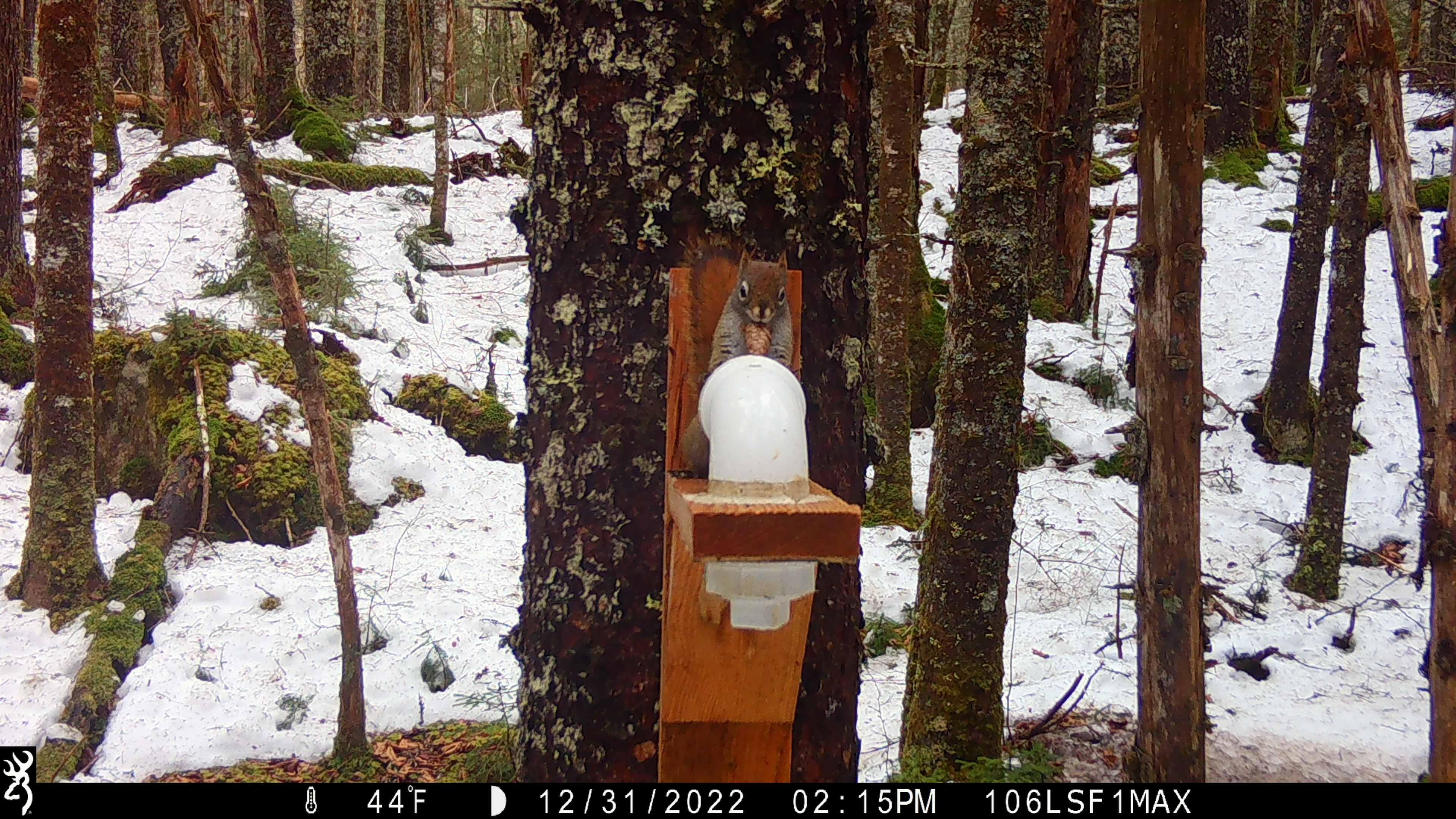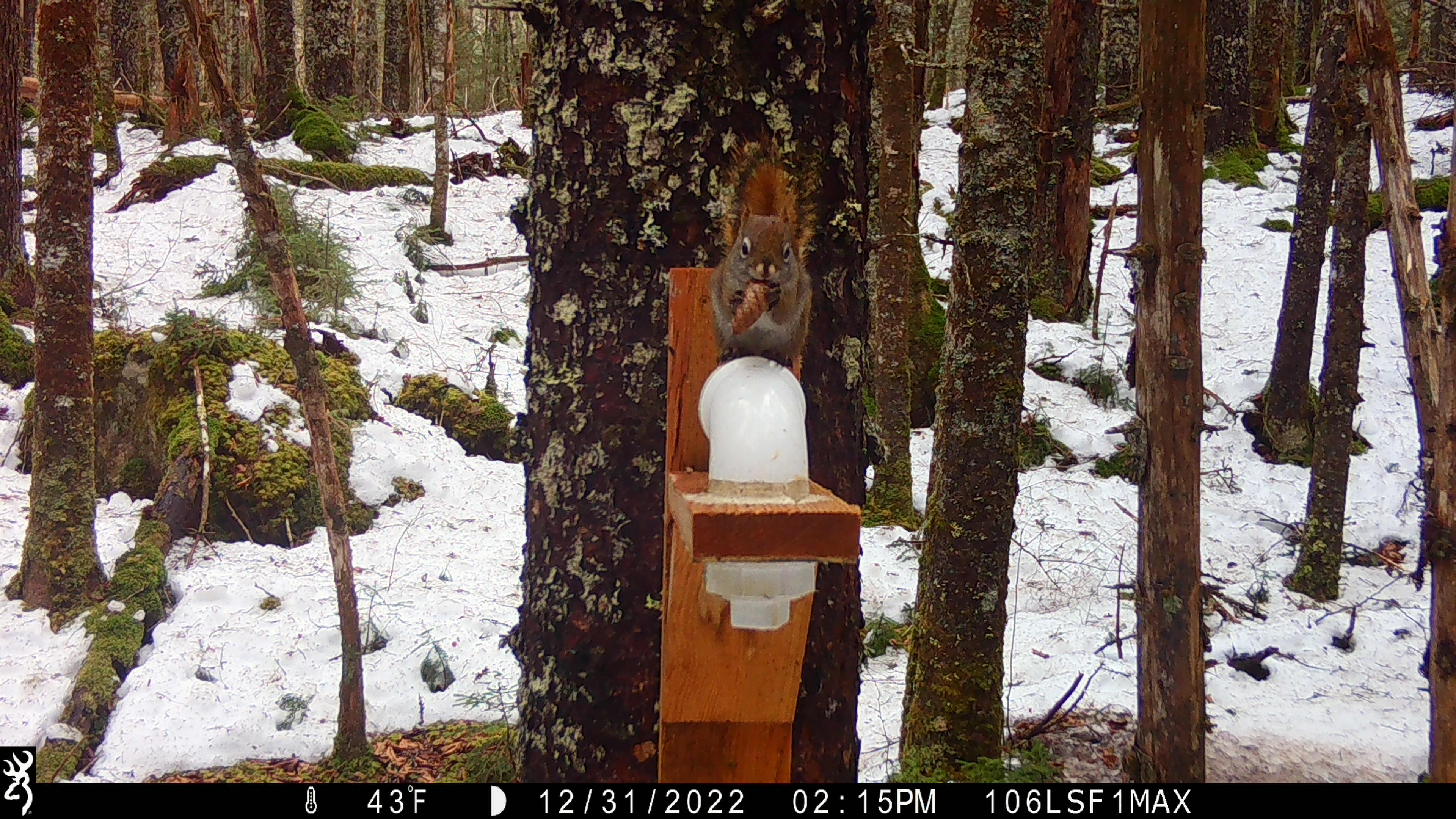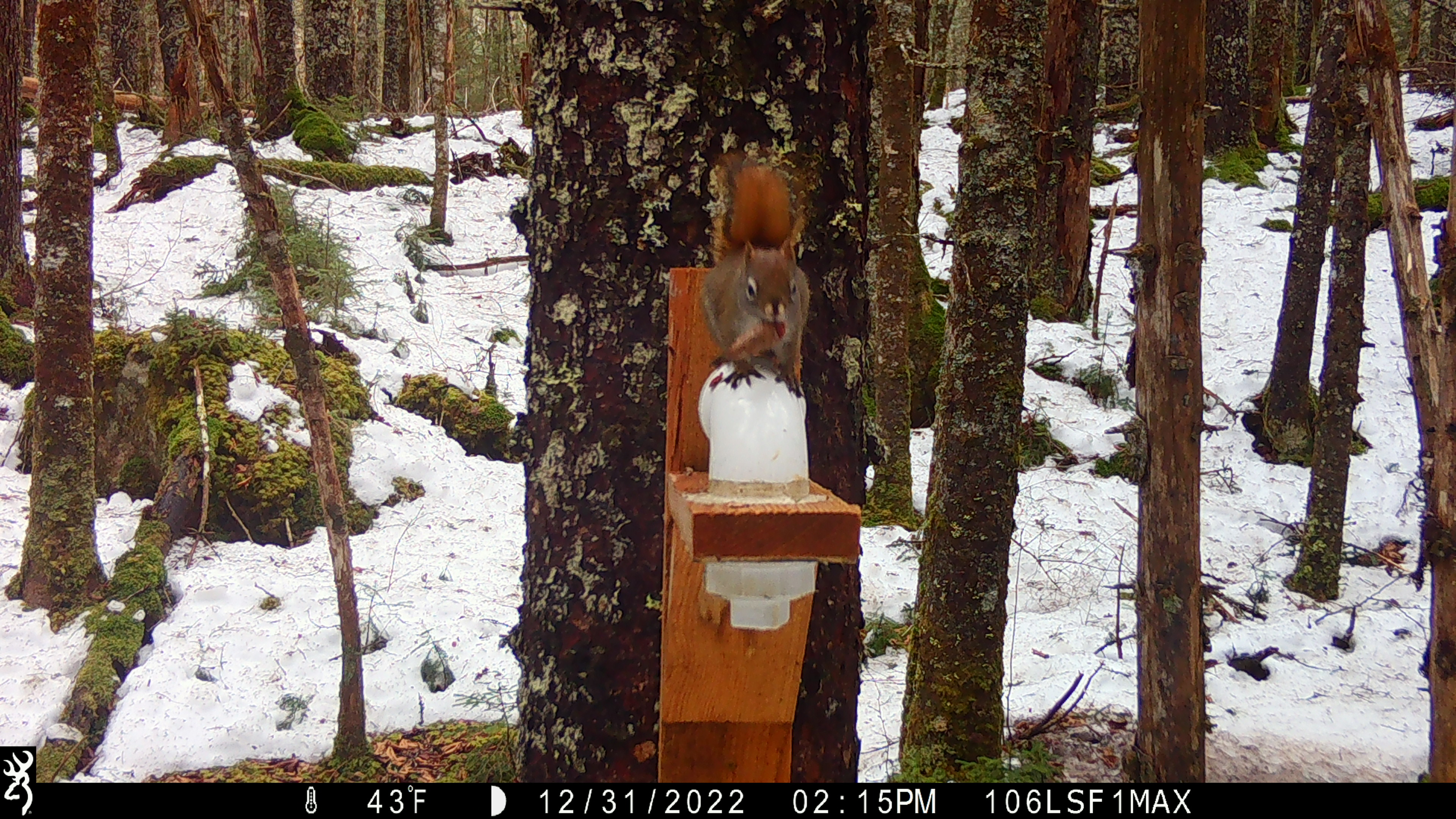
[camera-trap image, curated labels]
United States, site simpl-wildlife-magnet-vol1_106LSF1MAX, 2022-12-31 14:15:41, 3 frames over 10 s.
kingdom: Animalia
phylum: Chordata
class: Mammalia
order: Rodentia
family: Sciuridae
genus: Tamiasciurus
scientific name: Tamiasciurus hudsonicus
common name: red squirrel